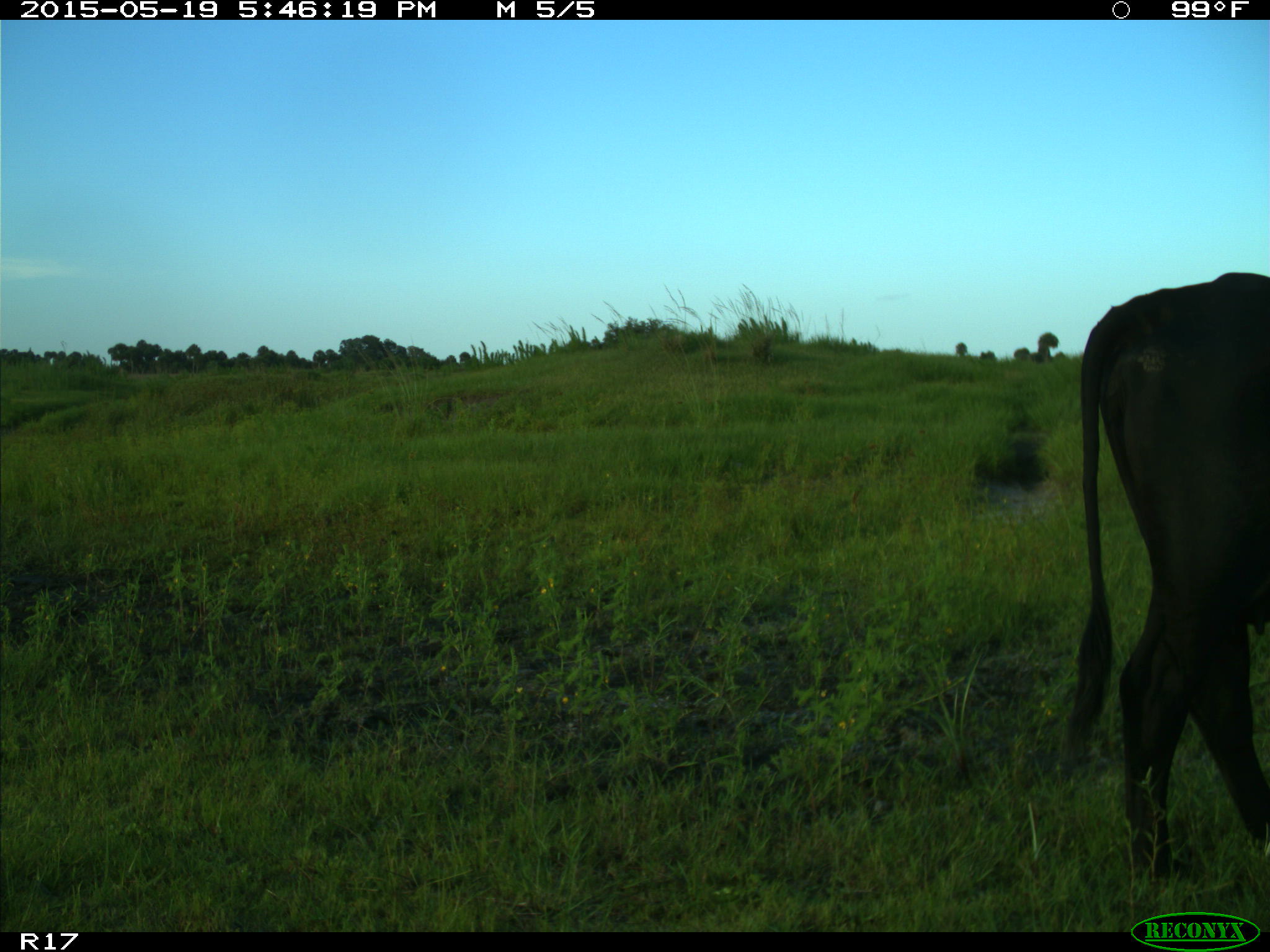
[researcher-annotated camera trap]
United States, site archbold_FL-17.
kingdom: Animalia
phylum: Chordata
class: Mammalia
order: Artiodactyla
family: Bovidae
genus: Bos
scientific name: Bos taurus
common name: domestic cow